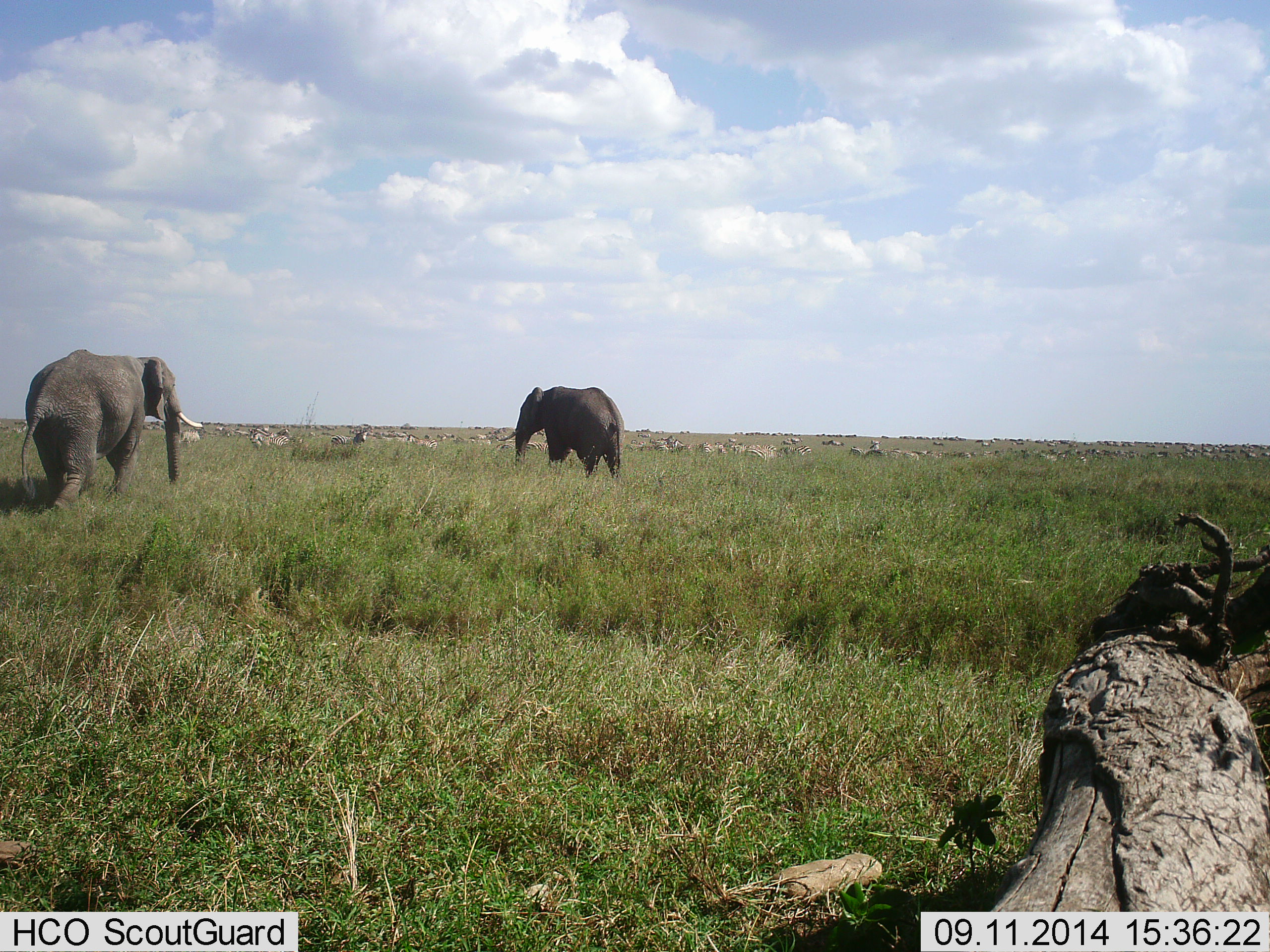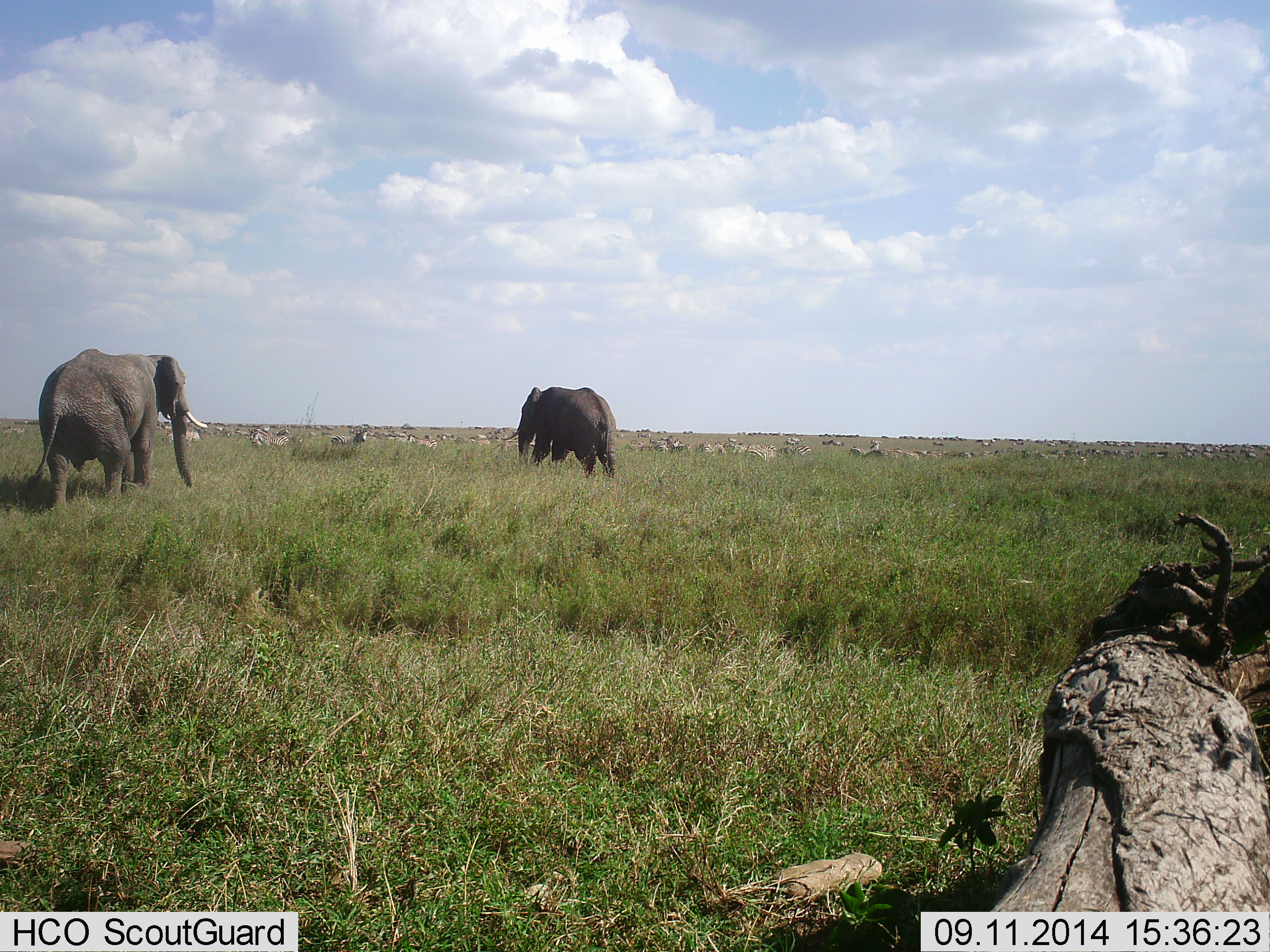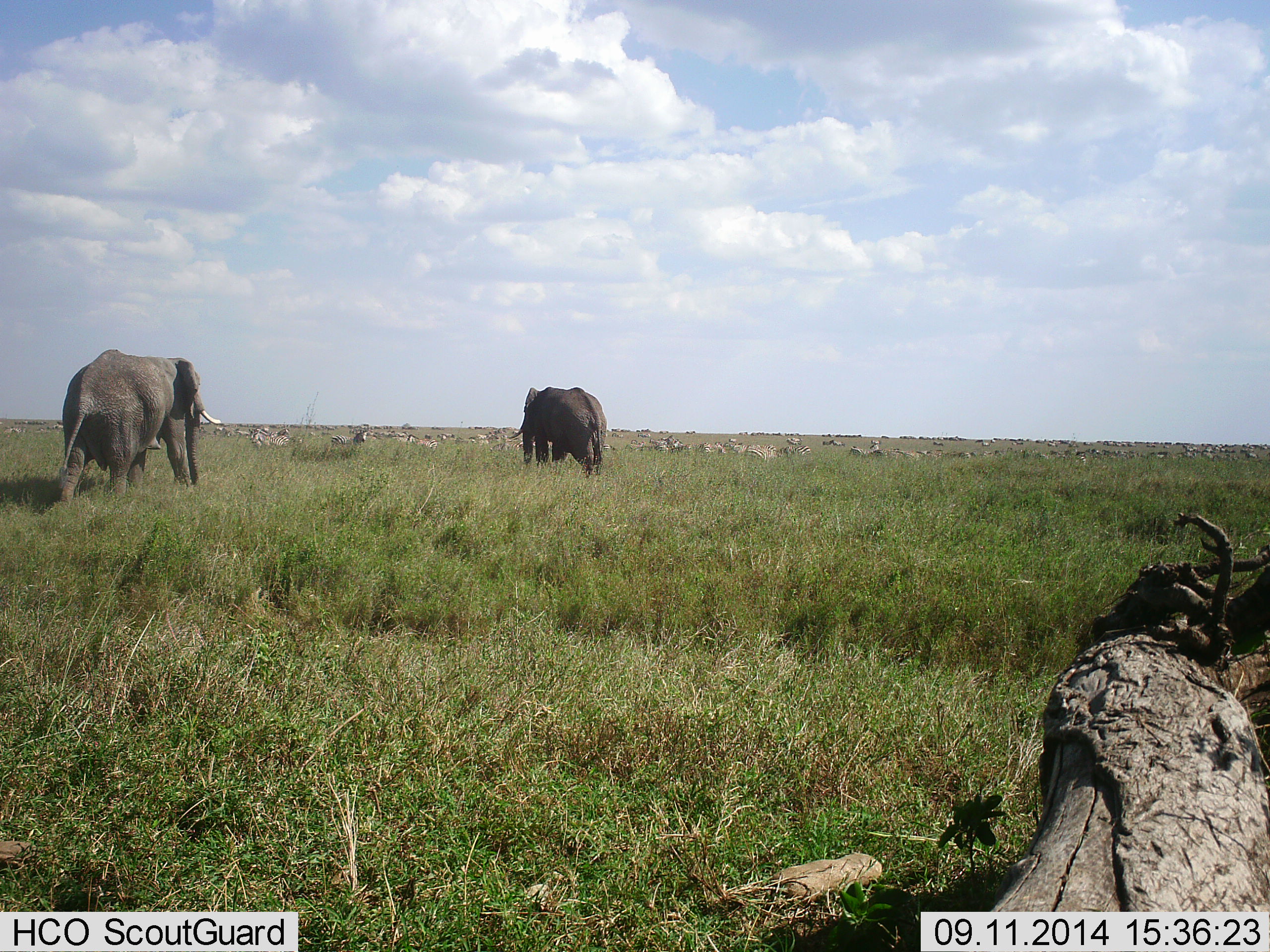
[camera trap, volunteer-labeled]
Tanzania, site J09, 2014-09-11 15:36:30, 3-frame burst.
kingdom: Animalia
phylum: Chordata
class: Mammalia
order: Proboscidea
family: Elephantidae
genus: Loxodonta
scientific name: Loxodonta africana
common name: african bush elephant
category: elephant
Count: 2.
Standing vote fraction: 17%.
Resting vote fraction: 0%.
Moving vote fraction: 92%.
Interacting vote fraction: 0%.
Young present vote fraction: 0%.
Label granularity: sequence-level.